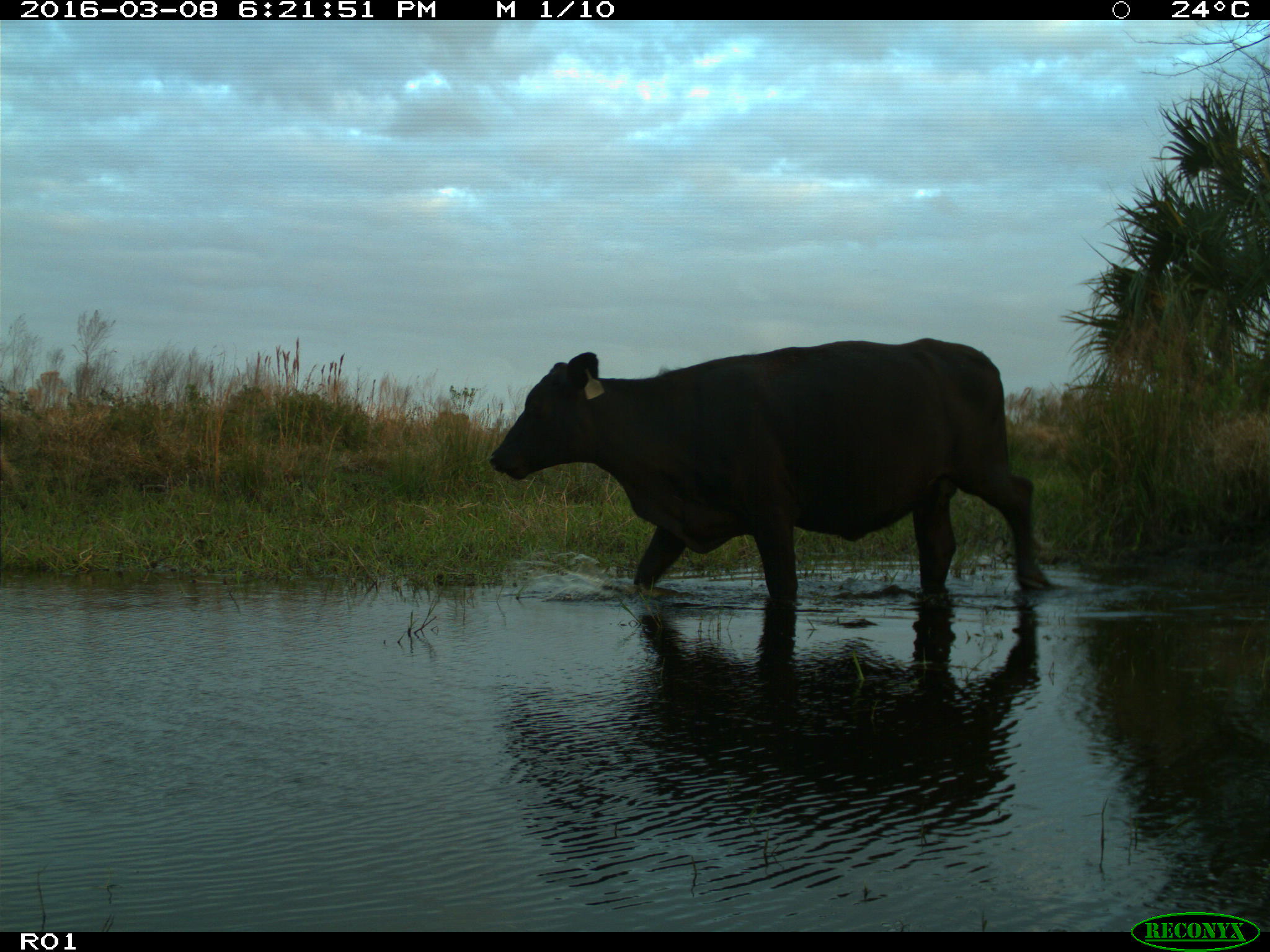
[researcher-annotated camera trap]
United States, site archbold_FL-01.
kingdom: Animalia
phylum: Chordata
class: Mammalia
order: Artiodactyla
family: Bovidae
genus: Bos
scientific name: Bos taurus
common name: domestic cow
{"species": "Bos taurus (domestic cow)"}